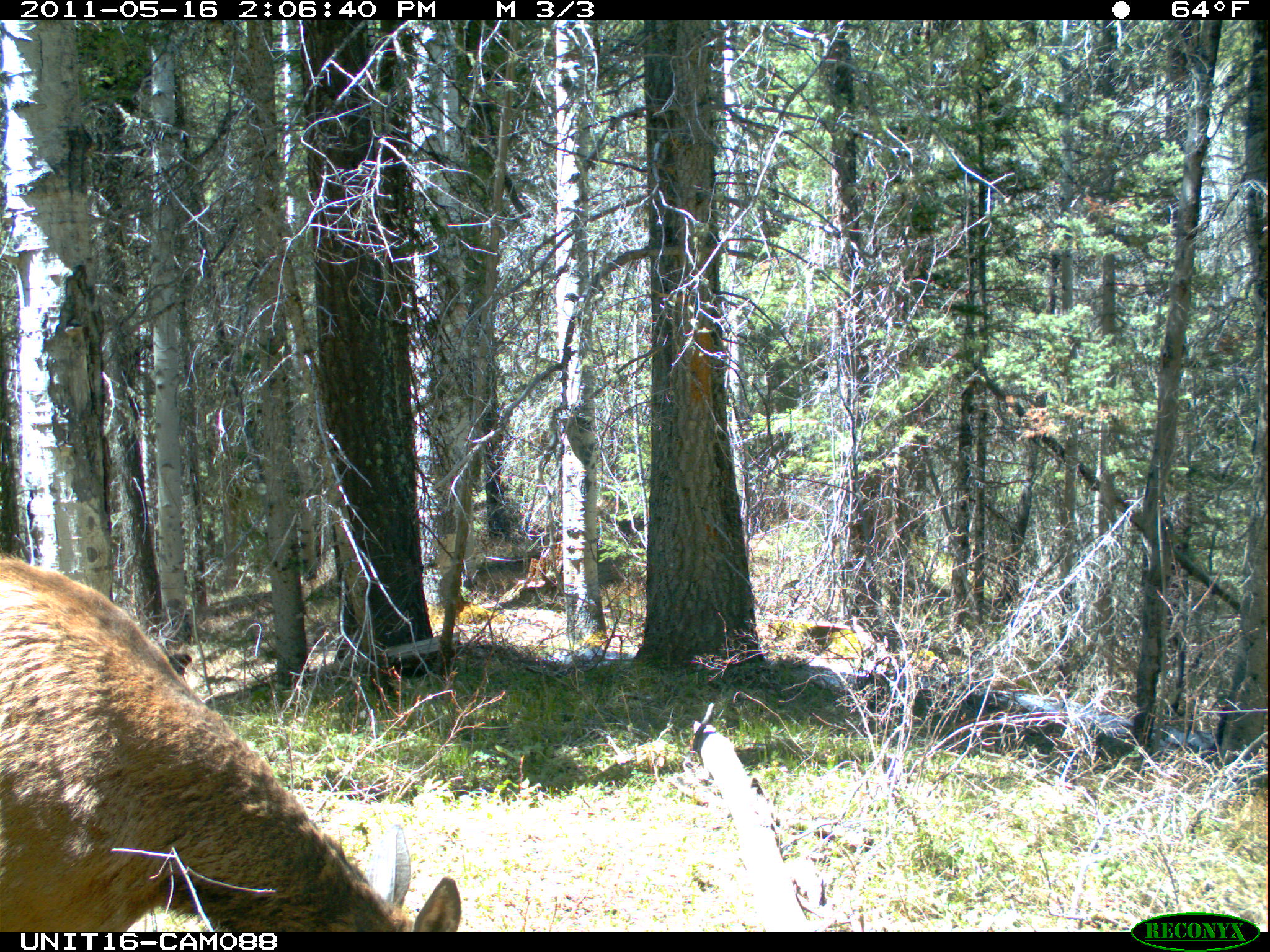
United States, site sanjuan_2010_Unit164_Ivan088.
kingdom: Animalia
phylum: Chordata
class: Mammalia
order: Artiodactyla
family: Cervidae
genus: Cervus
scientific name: Cervus elaphus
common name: red deer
Cervus elaphus (red deer).